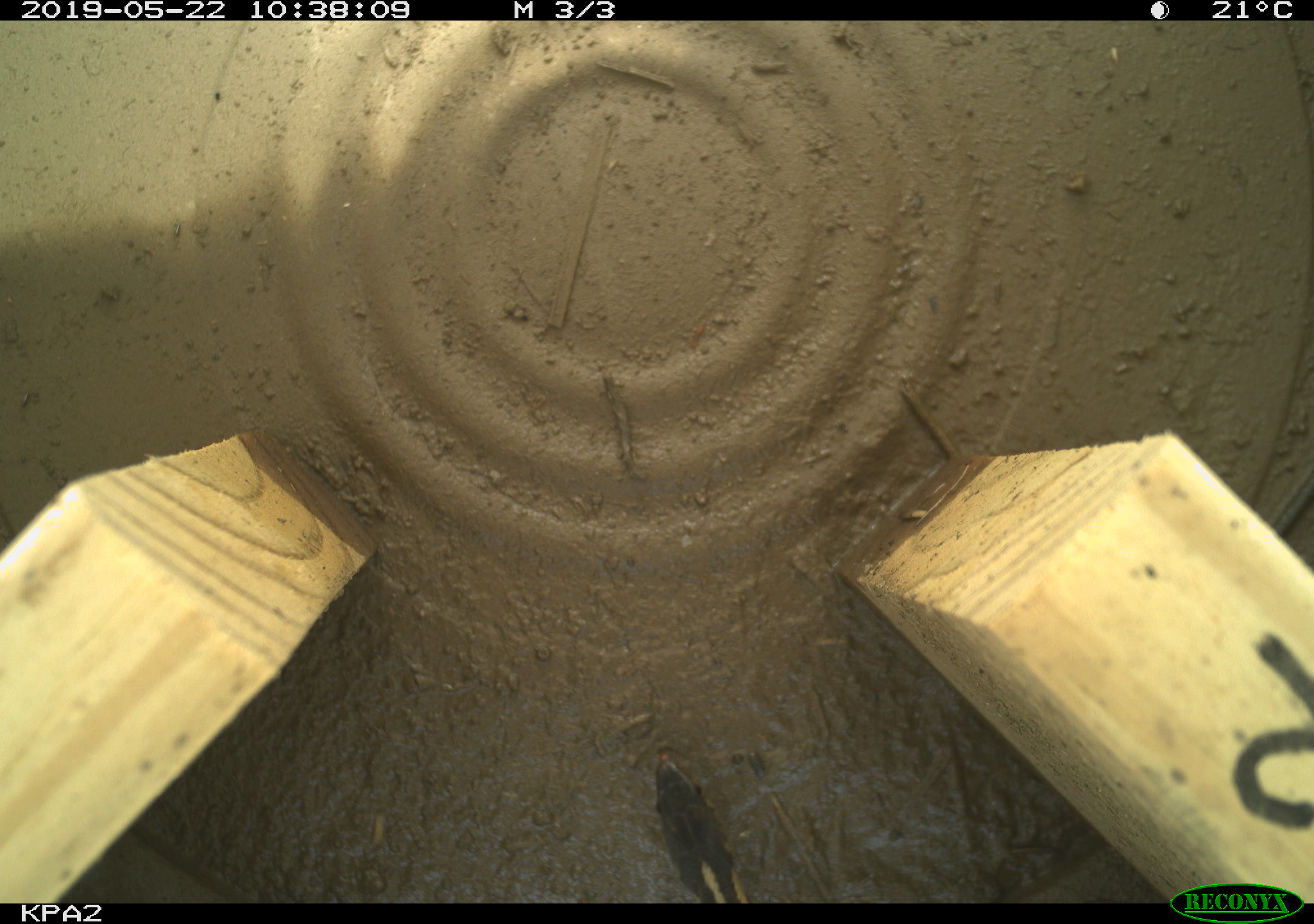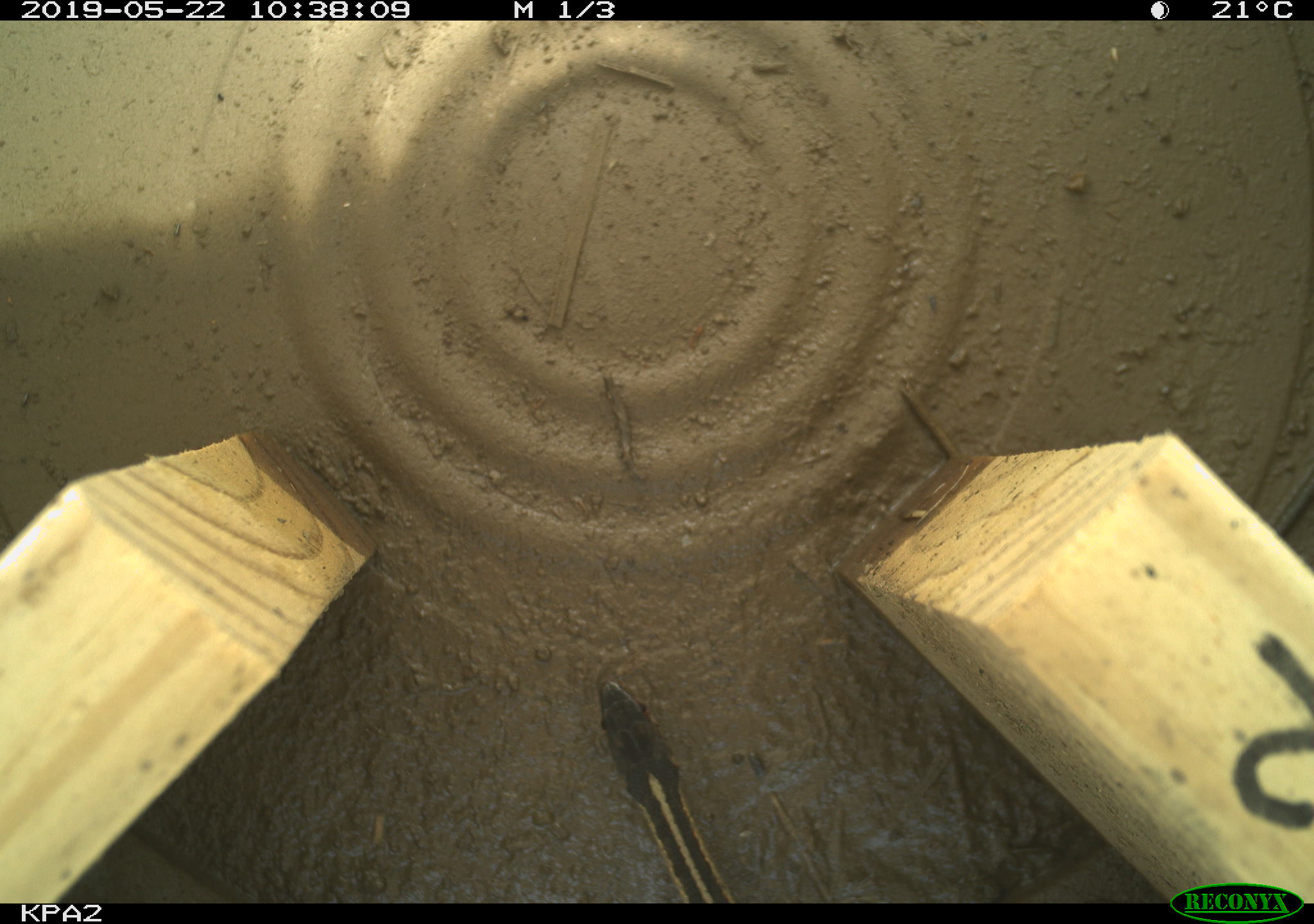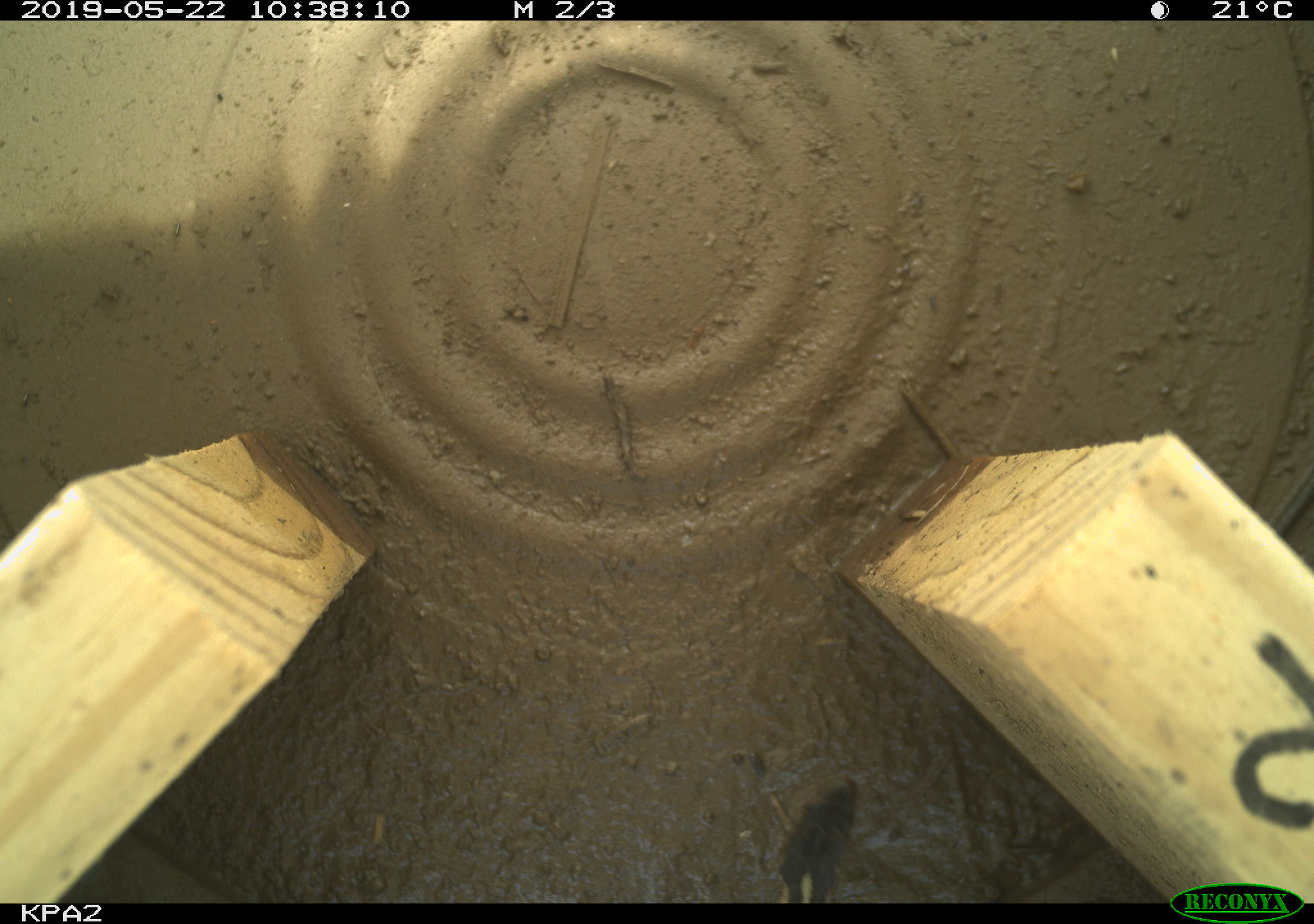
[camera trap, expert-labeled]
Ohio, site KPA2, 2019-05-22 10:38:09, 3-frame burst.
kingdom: Animalia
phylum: Chordata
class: Reptilia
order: Squamata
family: Colubridae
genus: Thamnophis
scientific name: Thamnophis sirtalis sirtalis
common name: eastern gartersnake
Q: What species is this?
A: Eastern gartersnake (Thamnophis sirtalis sirtalis).